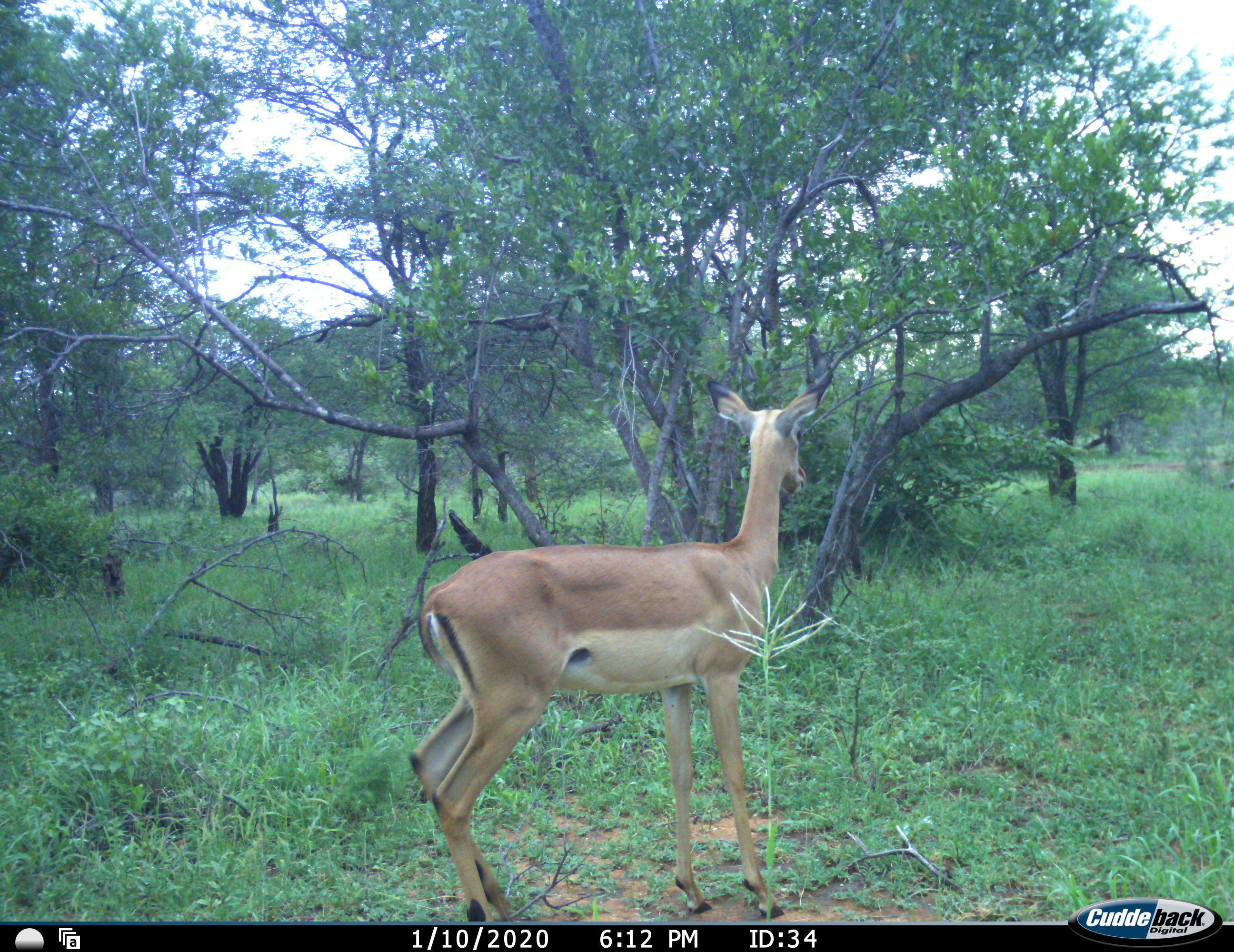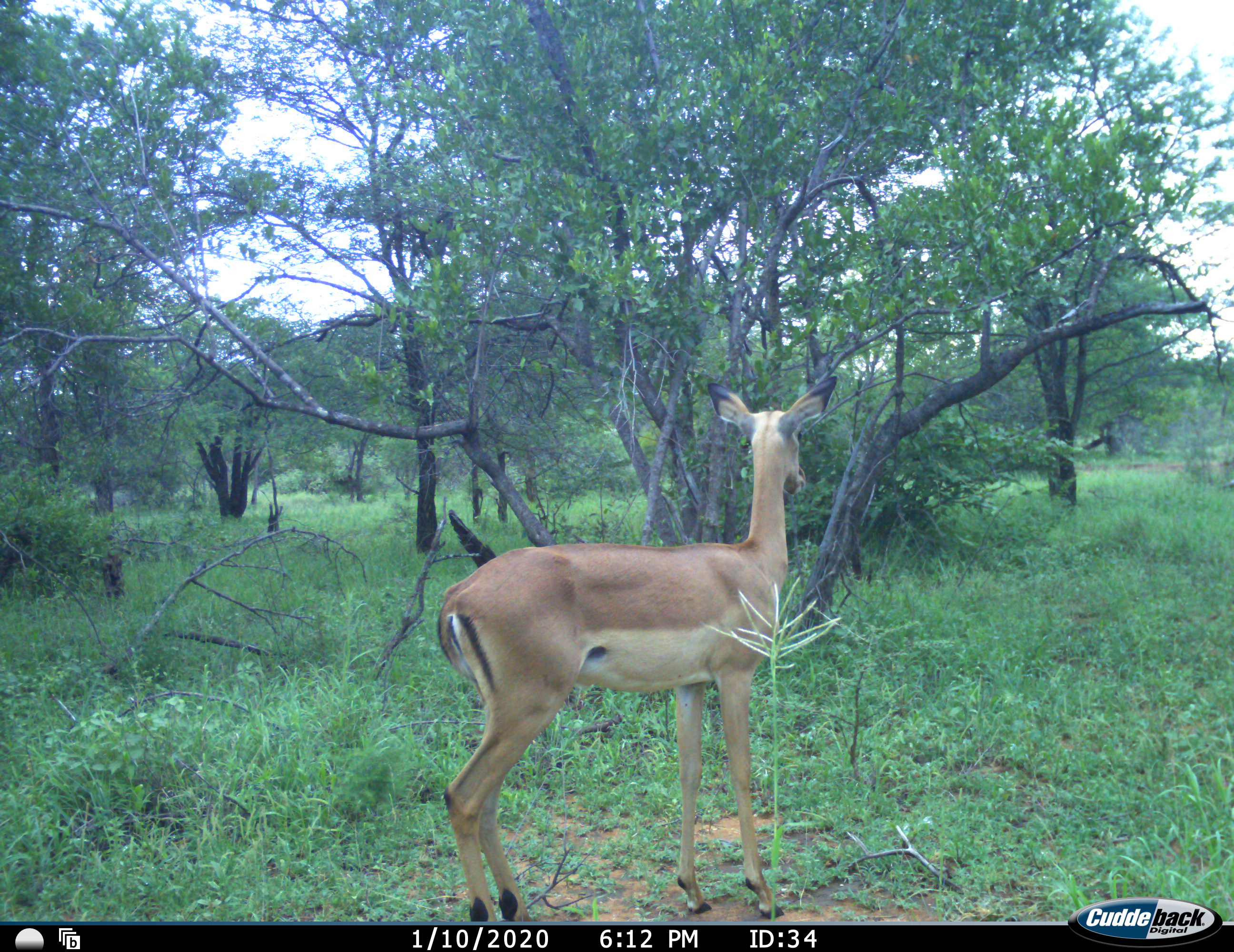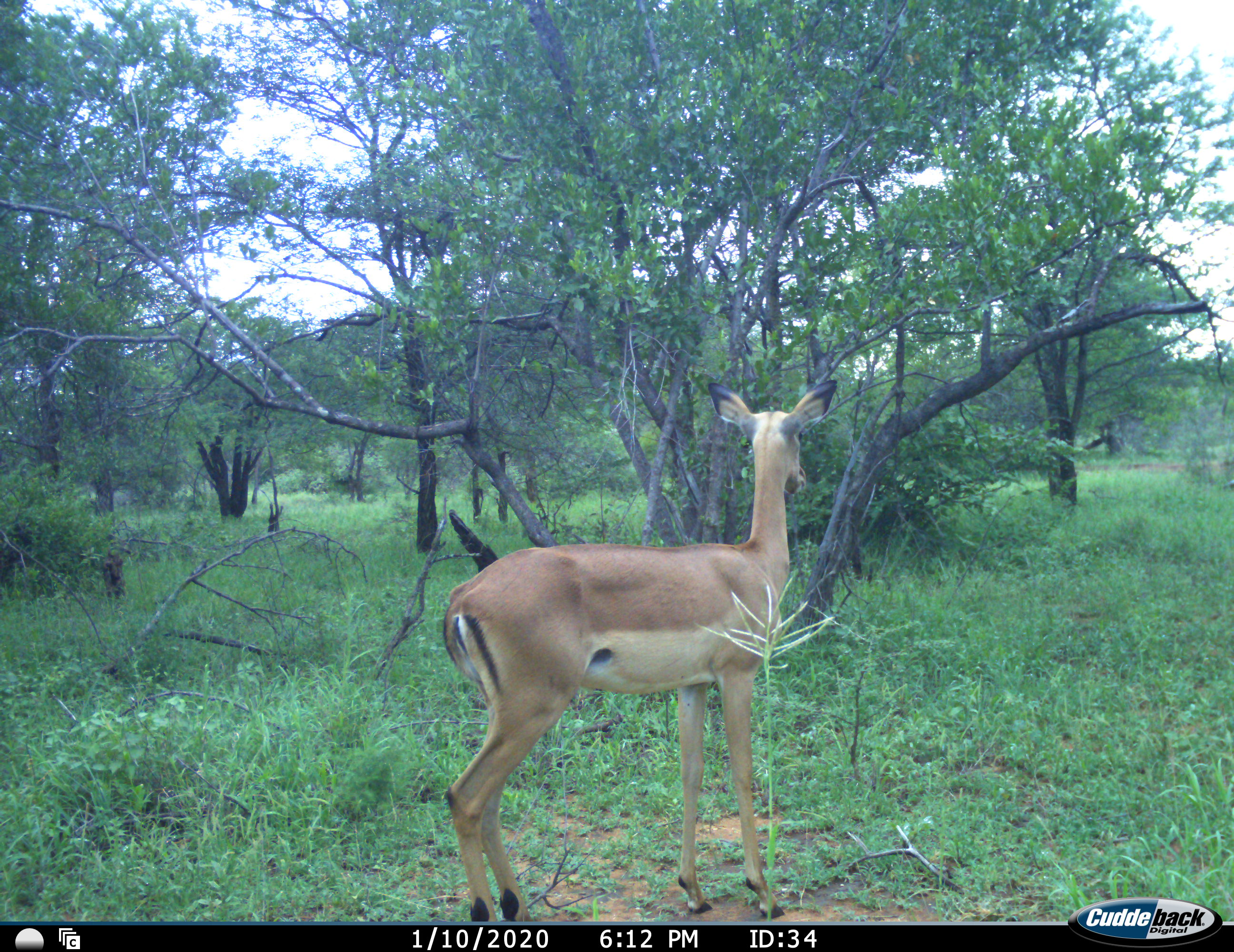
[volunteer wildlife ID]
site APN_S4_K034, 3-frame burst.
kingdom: Animalia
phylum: Chordata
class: Mammalia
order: Artiodactyla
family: Bovidae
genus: Aepyceros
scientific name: Aepyceros melampus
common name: impala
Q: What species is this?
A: Impala (Aepyceros melampus).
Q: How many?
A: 1.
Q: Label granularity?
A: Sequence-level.